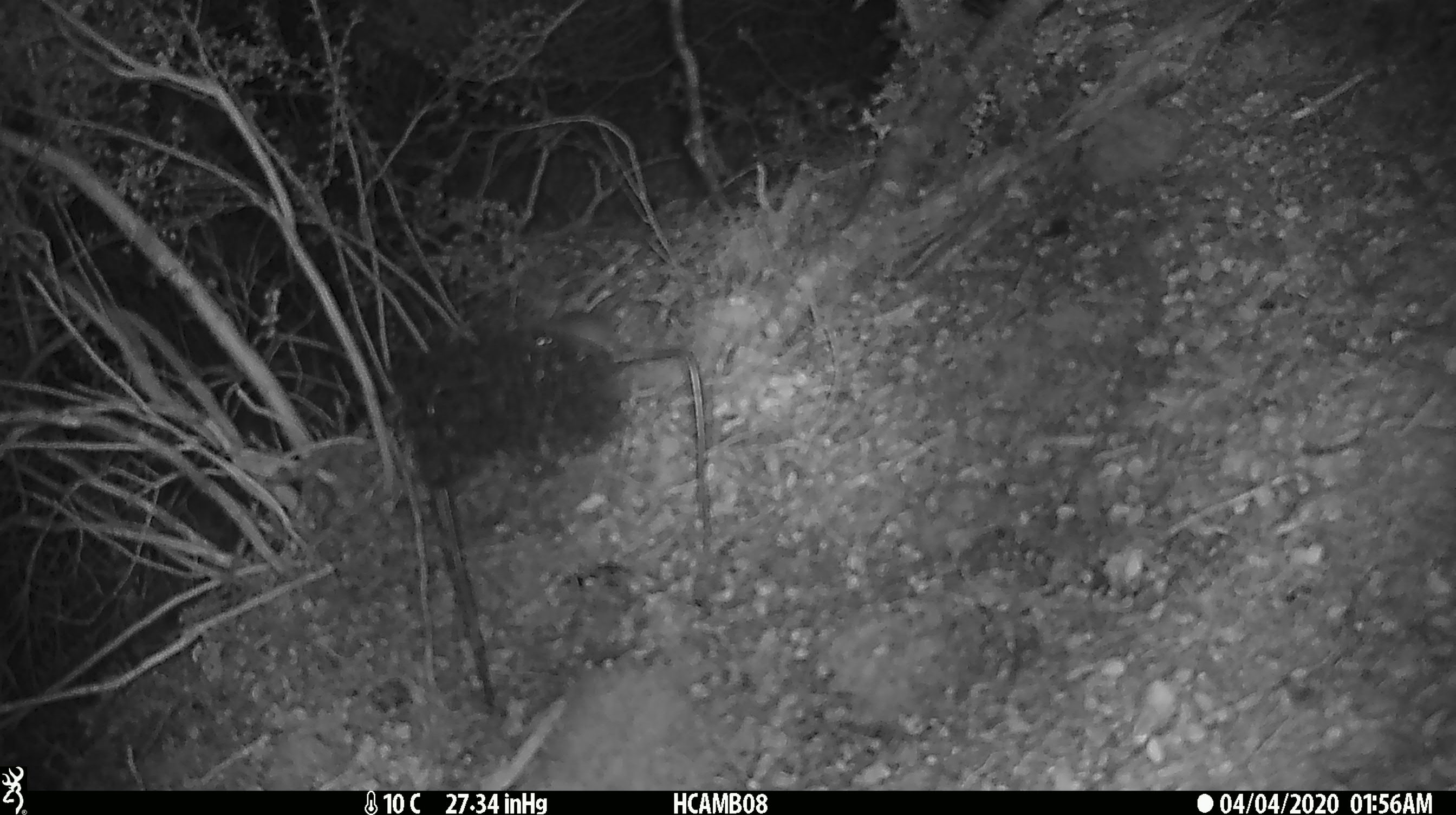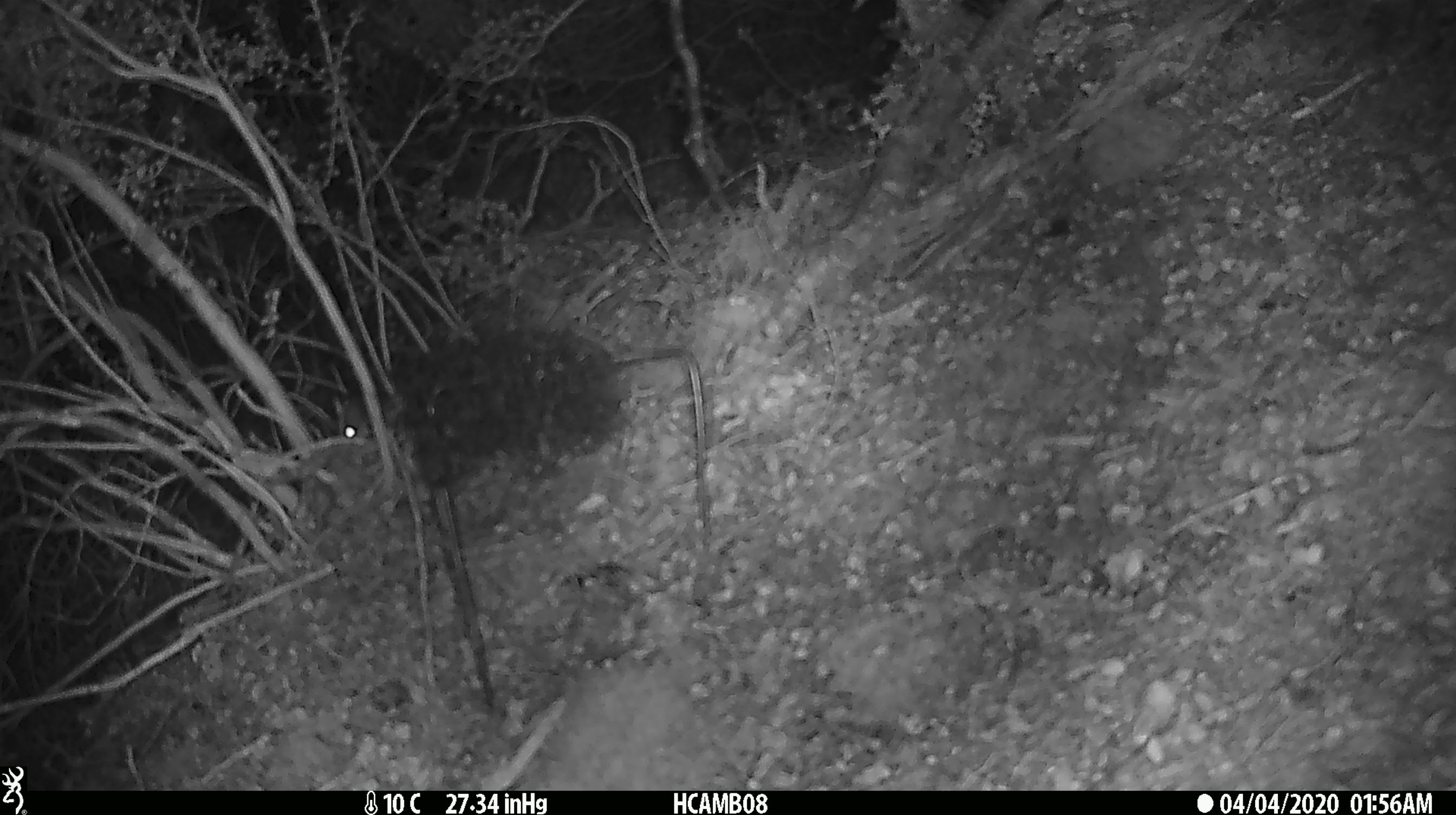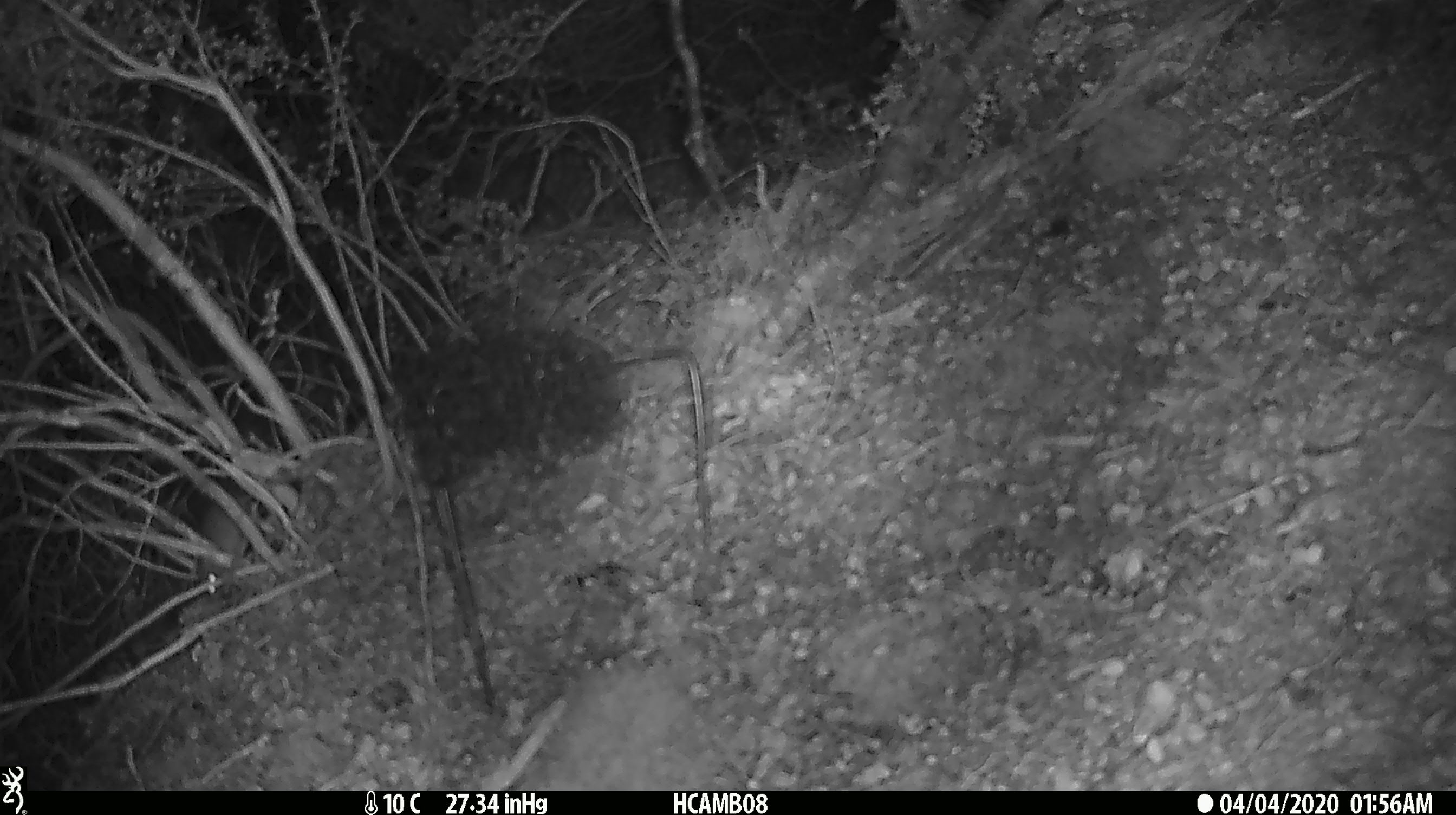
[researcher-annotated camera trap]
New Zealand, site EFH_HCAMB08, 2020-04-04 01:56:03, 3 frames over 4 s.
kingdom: Animalia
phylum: Chordata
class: Mammalia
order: Rodentia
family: Muridae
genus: Mus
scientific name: Mus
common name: mouse